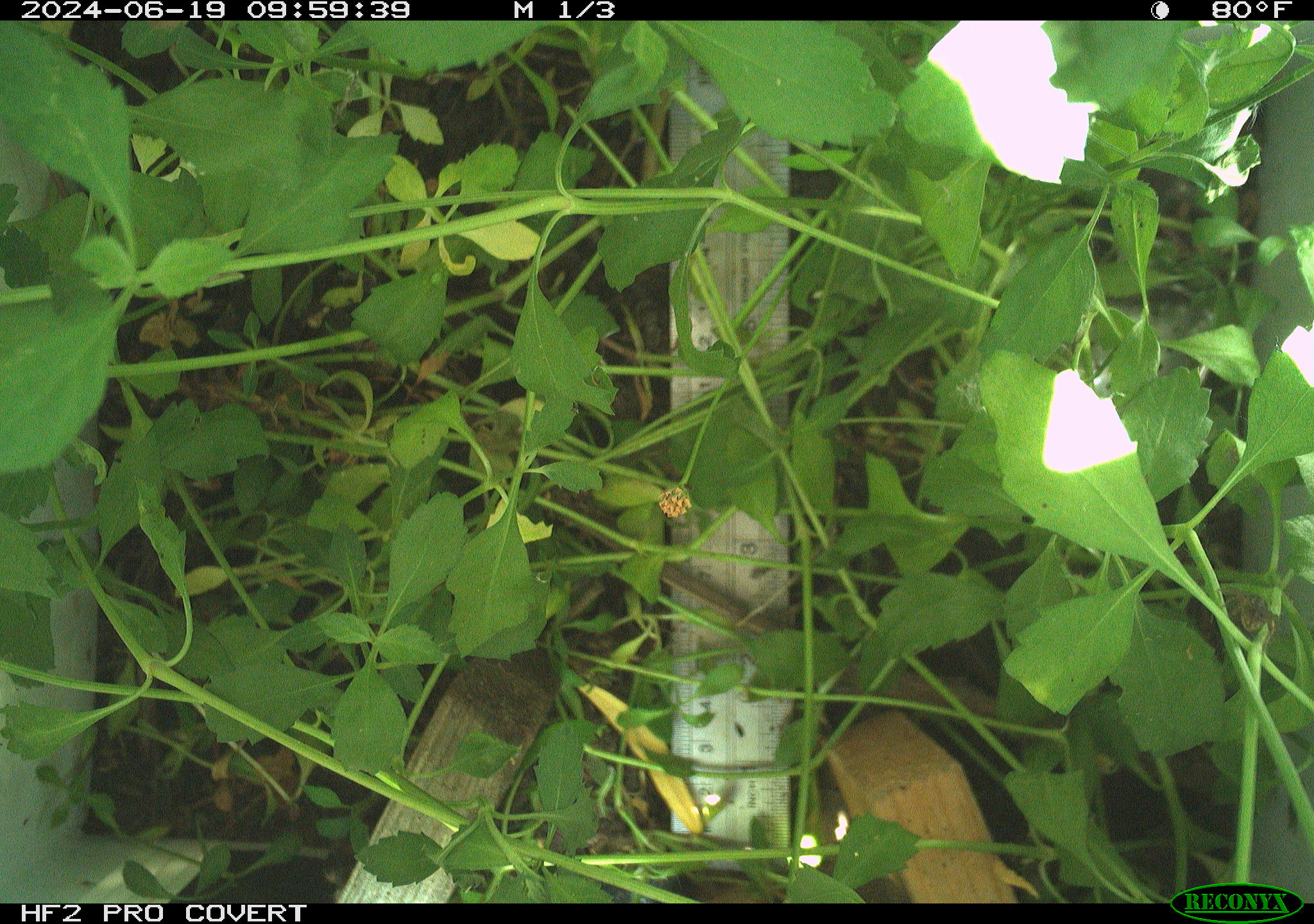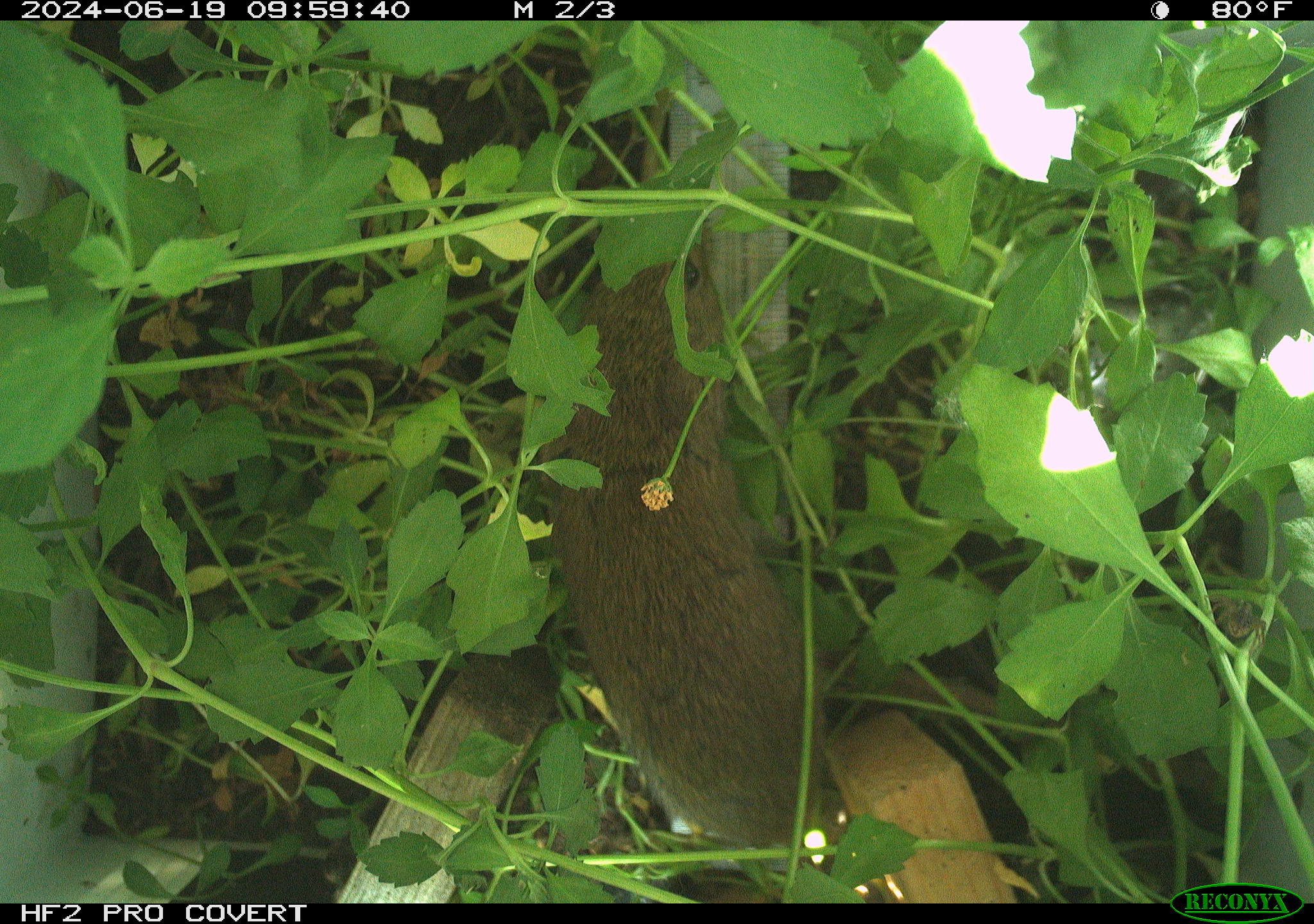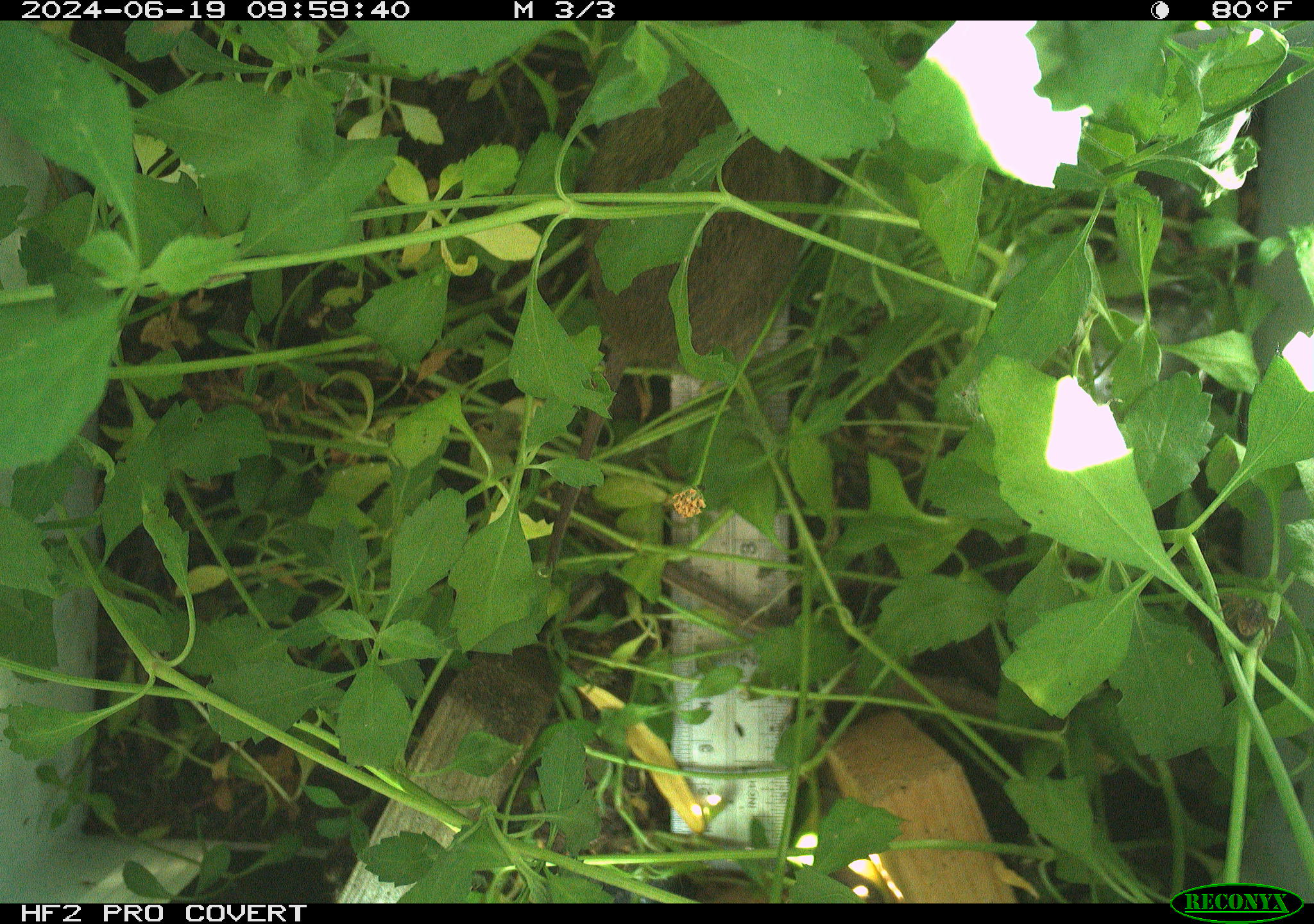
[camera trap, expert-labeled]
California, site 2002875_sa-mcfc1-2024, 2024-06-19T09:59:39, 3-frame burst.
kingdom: Animalia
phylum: Chordata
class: Mammalia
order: Rodentia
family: Cricetidae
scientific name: Arvicolinae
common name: voles, lemmings, and muskrats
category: arvicolinae subfamily